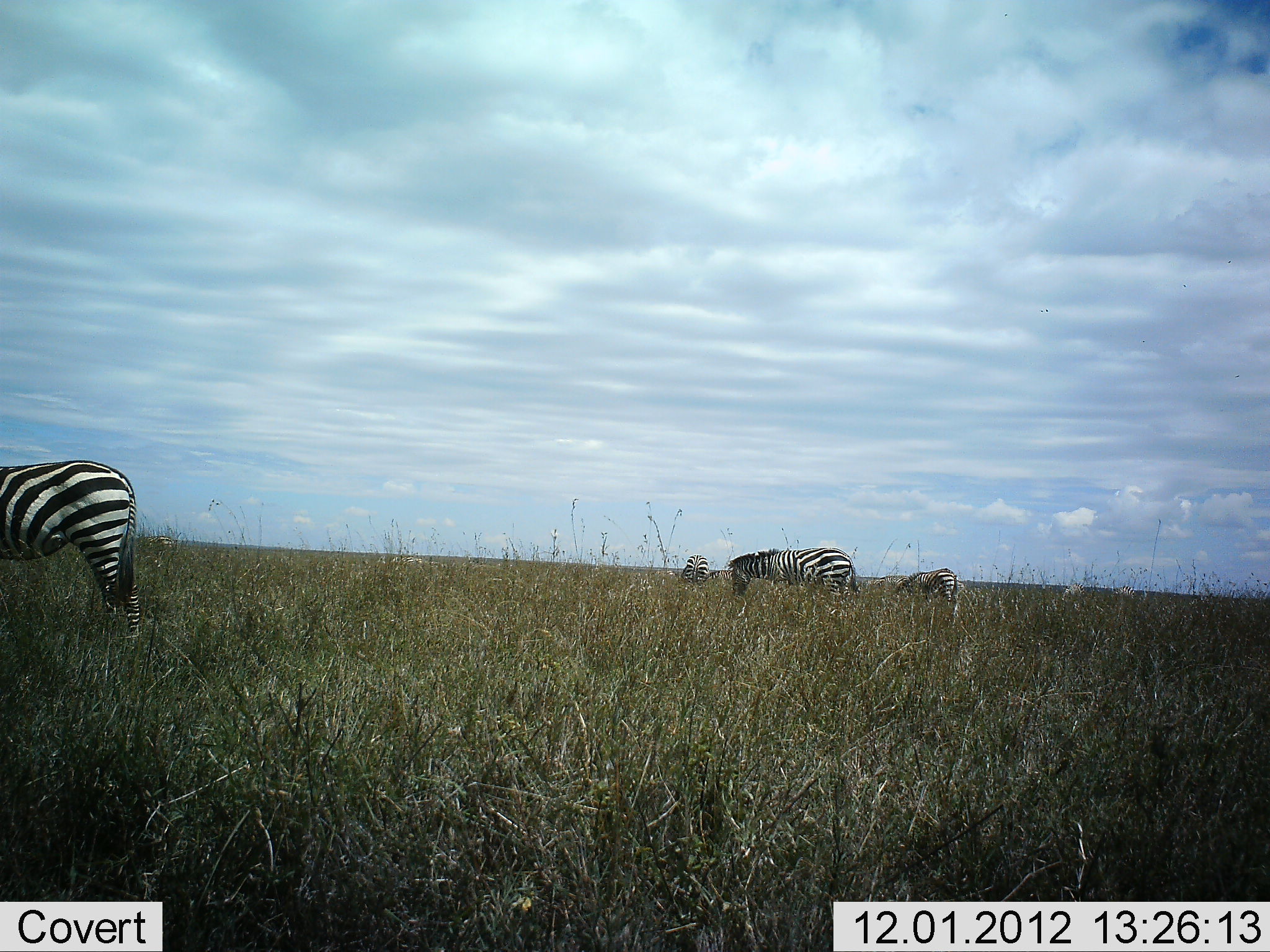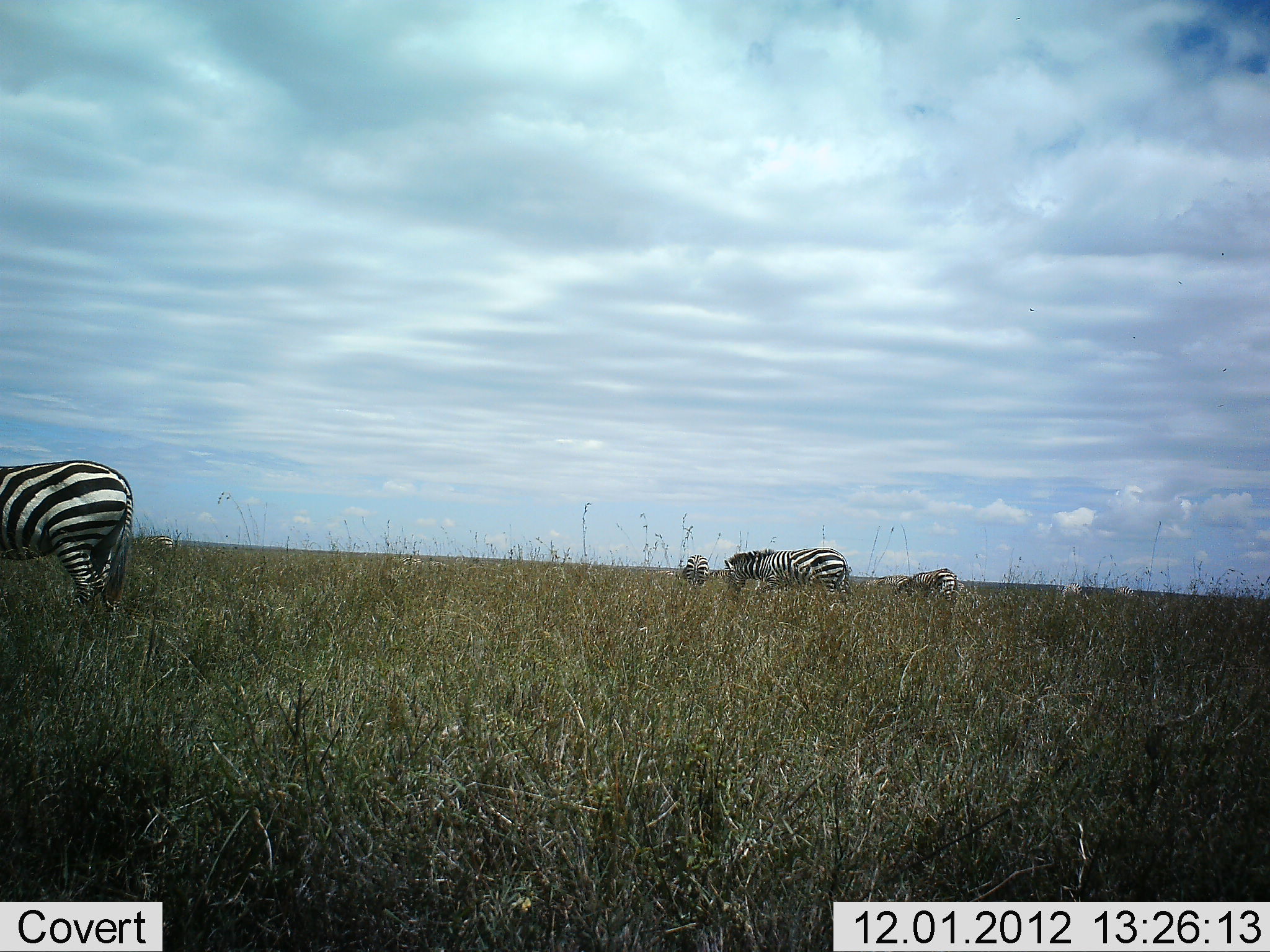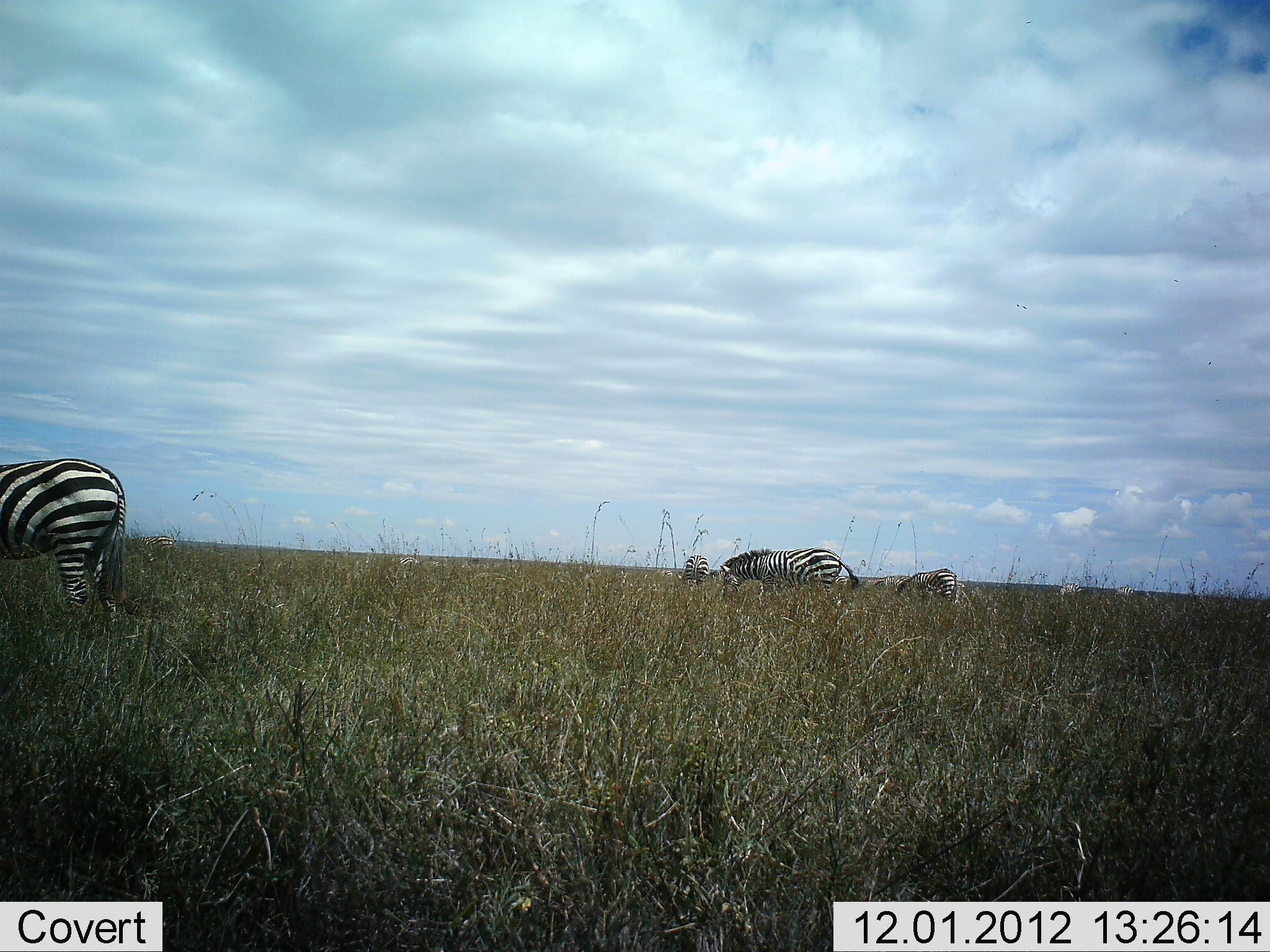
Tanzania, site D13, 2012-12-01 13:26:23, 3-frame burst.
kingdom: Animalia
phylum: Chordata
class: Mammalia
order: Perissodactyla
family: Equidae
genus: Equus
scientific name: Equus quagga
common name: plains zebra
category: zebra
Zebra (plains zebra) (Equus quagga), count 4. Behavior (volunteer vote fractions): standing 60%, resting 0%, moving 20%, interacting 0%. Young present (vote fraction): 0%. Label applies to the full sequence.